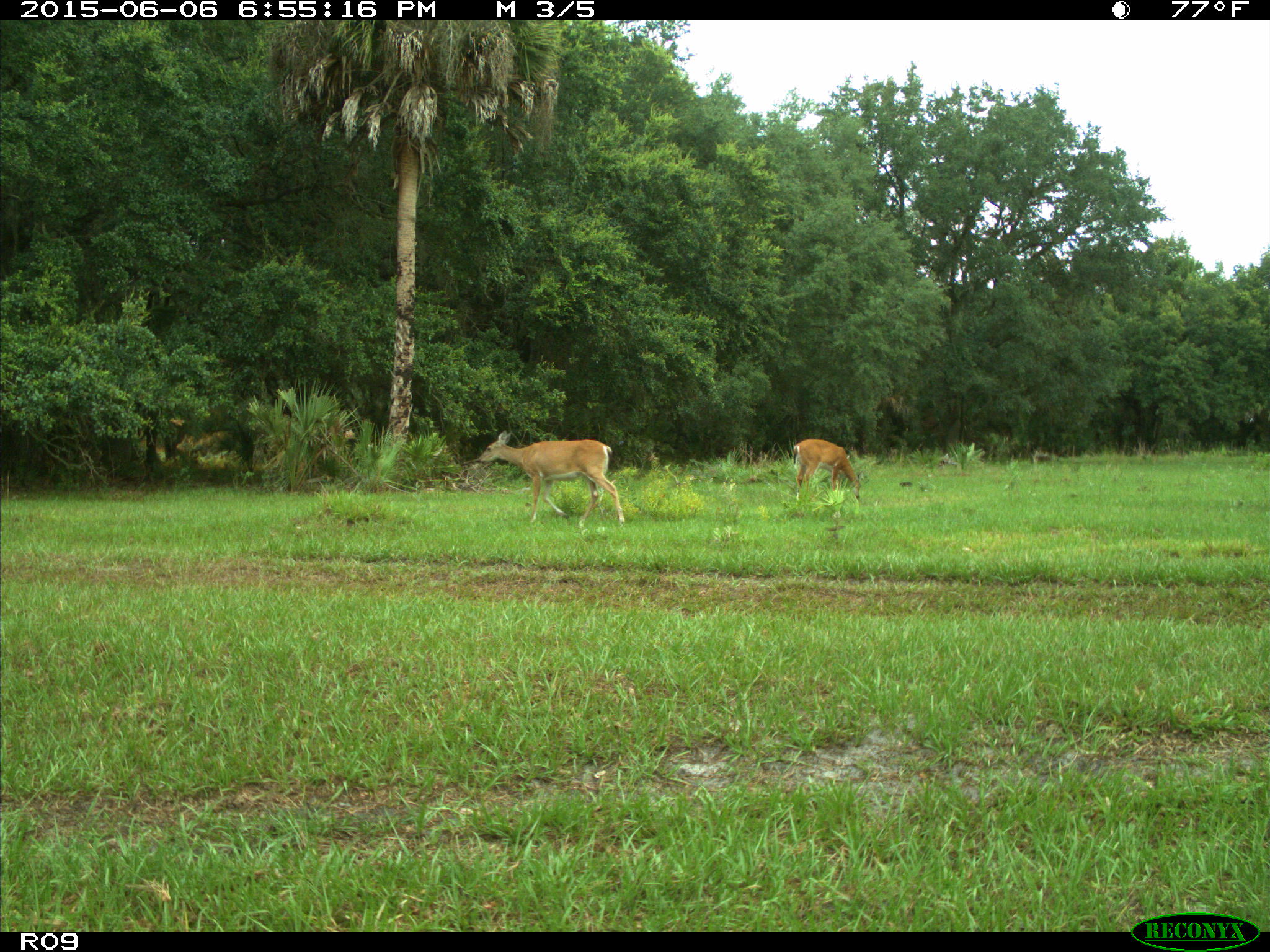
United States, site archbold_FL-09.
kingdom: Animalia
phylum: Chordata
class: Mammalia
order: Artiodactyla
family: Cervidae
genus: Odocoileus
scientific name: Odocoileus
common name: deer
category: unidentified deer